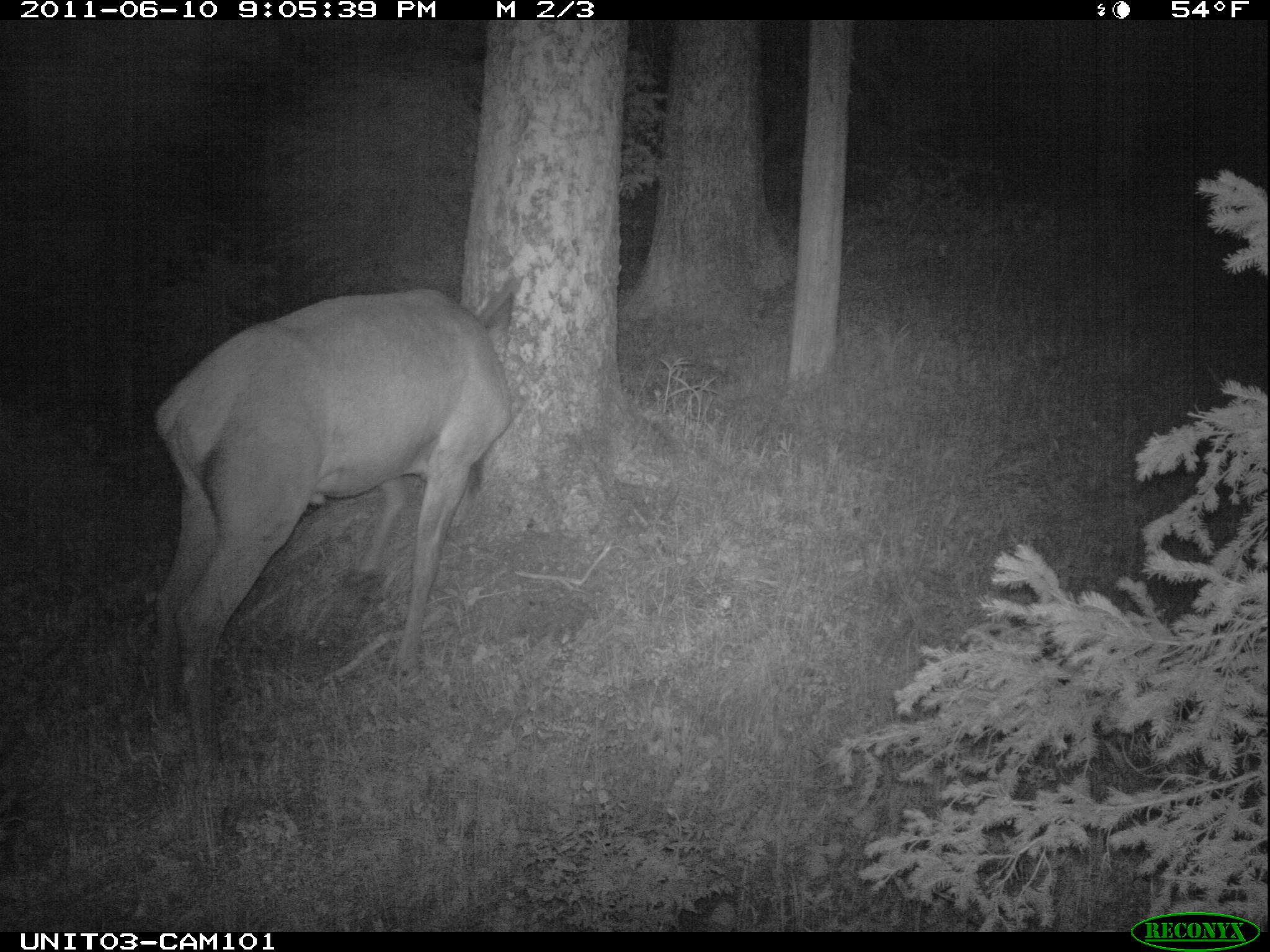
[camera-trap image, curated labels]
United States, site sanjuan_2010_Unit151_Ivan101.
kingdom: Animalia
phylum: Chordata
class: Mammalia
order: Artiodactyla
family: Cervidae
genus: Cervus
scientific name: Cervus elaphus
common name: red deer